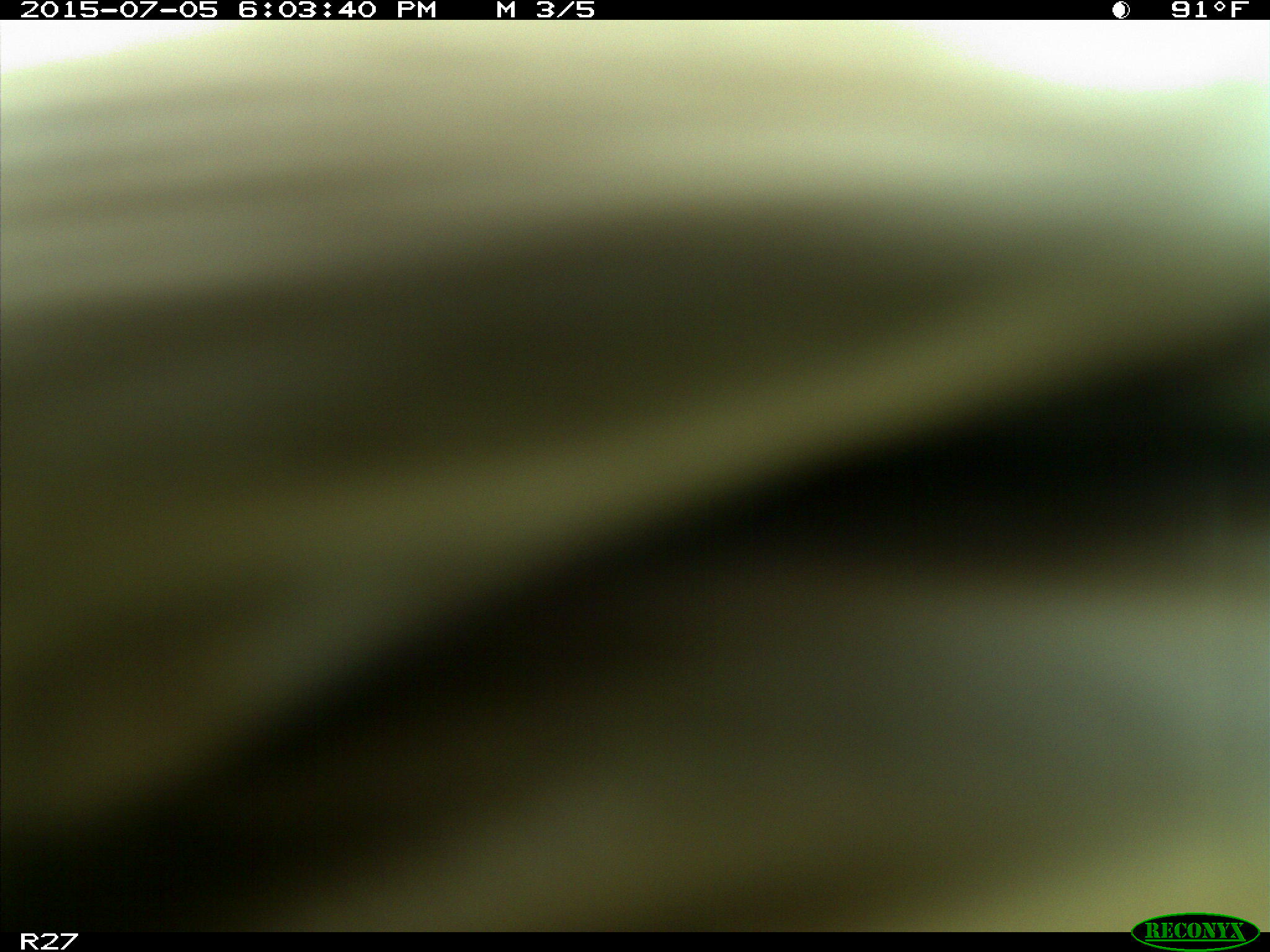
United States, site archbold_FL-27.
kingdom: Animalia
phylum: Chordata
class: Mammalia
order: Artiodactyla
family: Bovidae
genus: Bos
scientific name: Bos taurus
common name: domestic cow